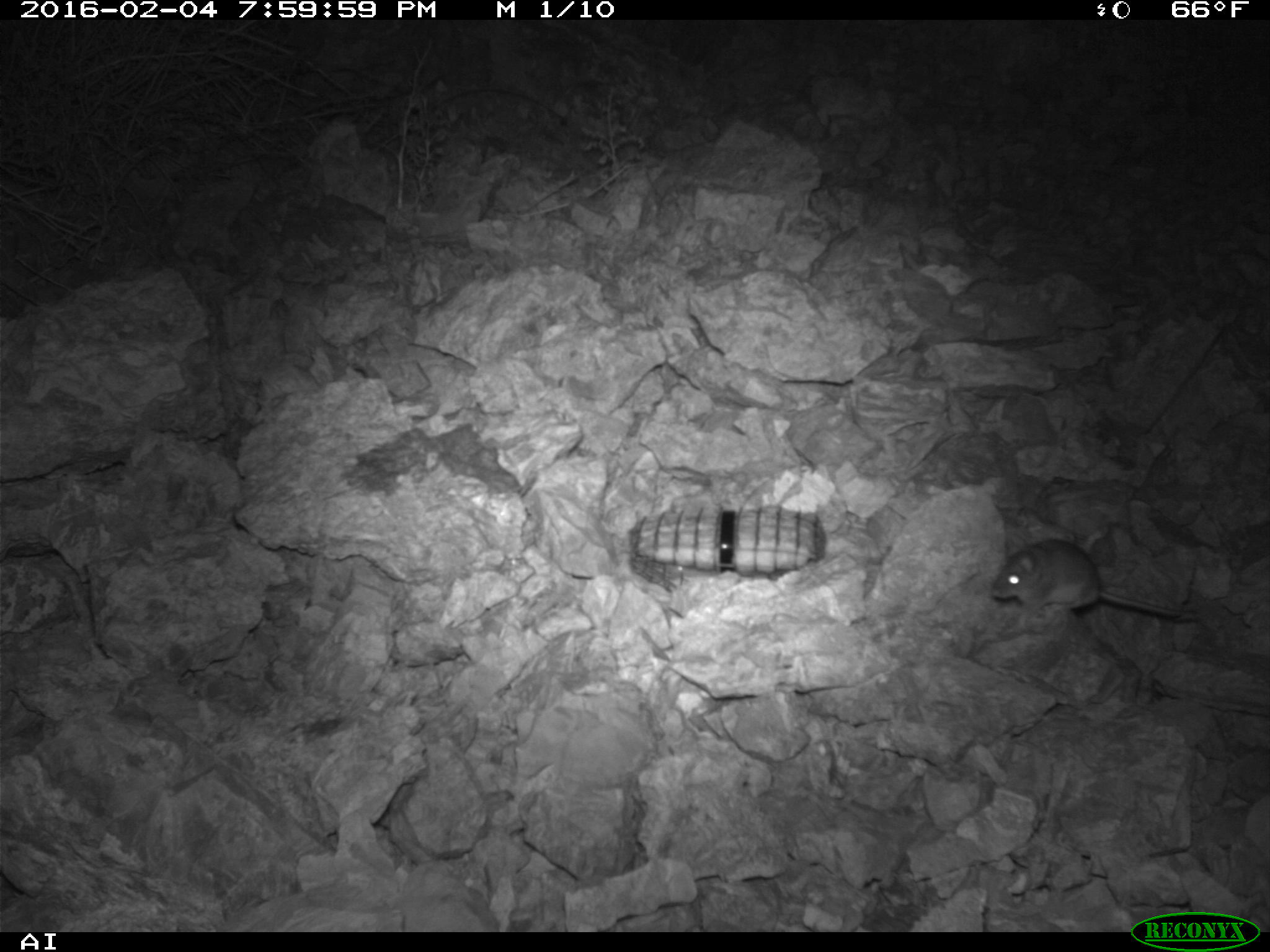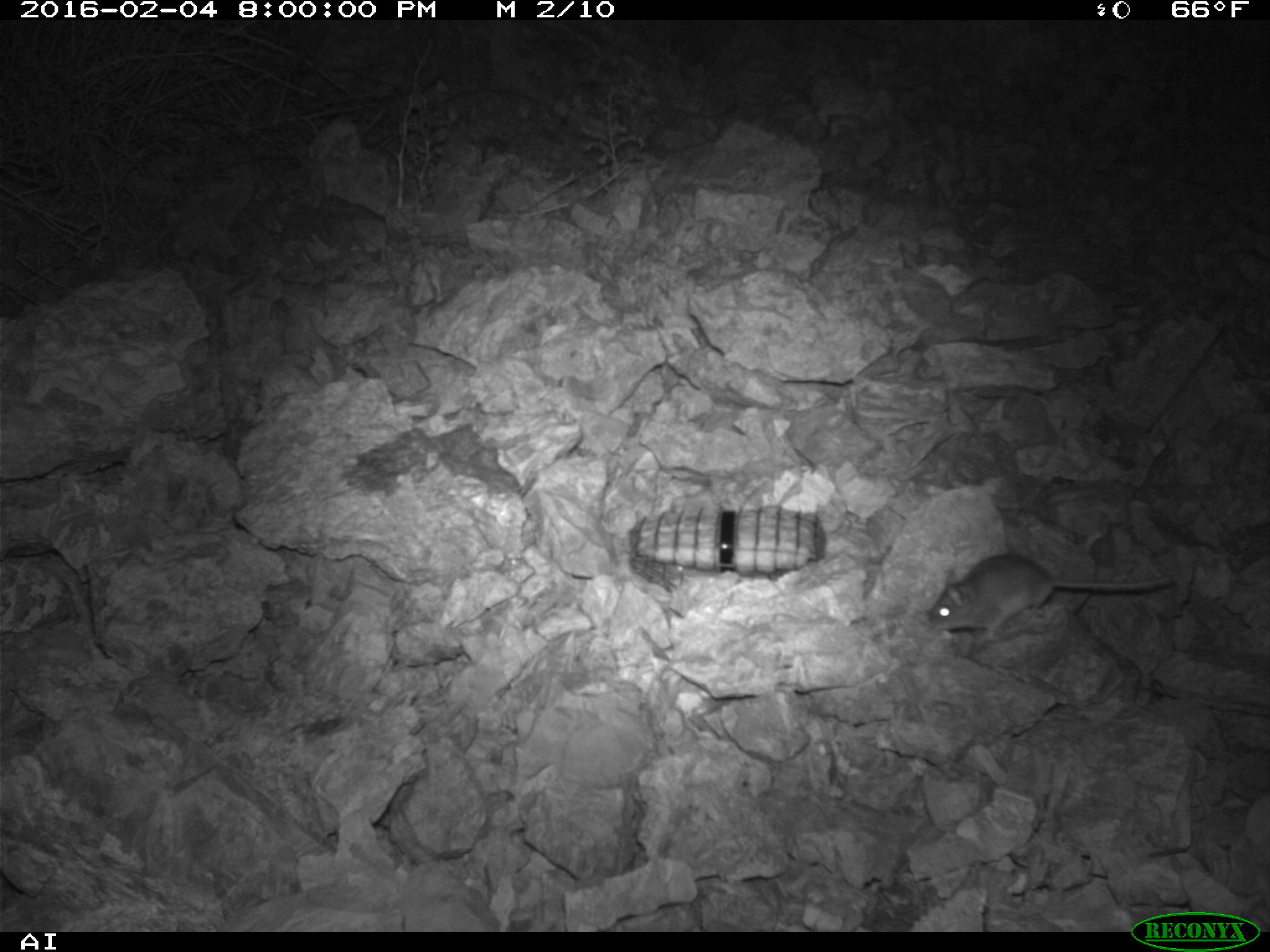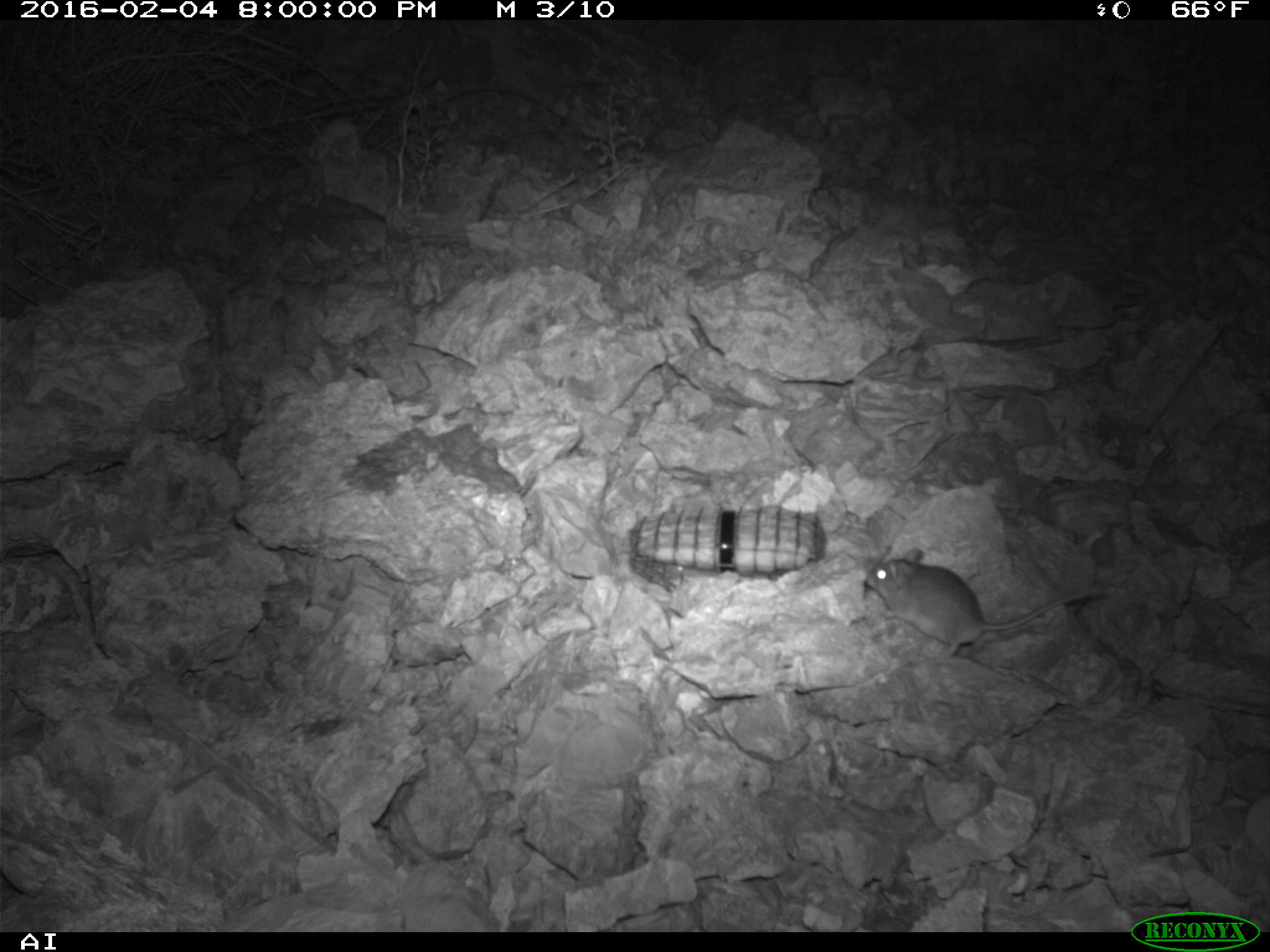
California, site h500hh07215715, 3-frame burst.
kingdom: Animalia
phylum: Chordata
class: Mammalia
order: Rodentia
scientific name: Rodentia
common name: rodent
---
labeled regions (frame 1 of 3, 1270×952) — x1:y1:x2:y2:
rodent: 993:539:1182:615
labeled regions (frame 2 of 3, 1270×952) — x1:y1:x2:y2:
rodent: 928:553:1174:644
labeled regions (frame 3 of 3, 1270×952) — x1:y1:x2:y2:
rodent: 864:546:1093:658